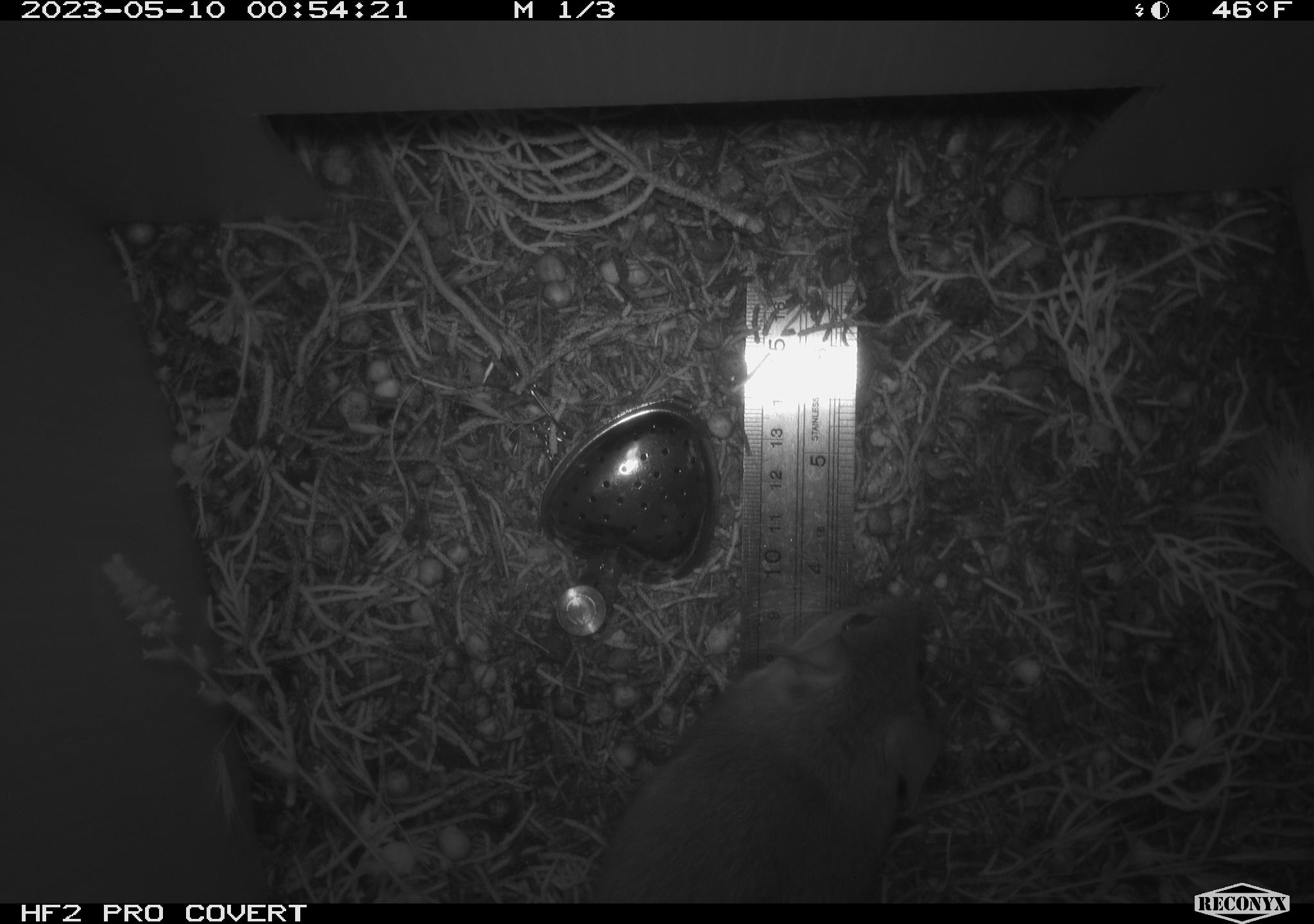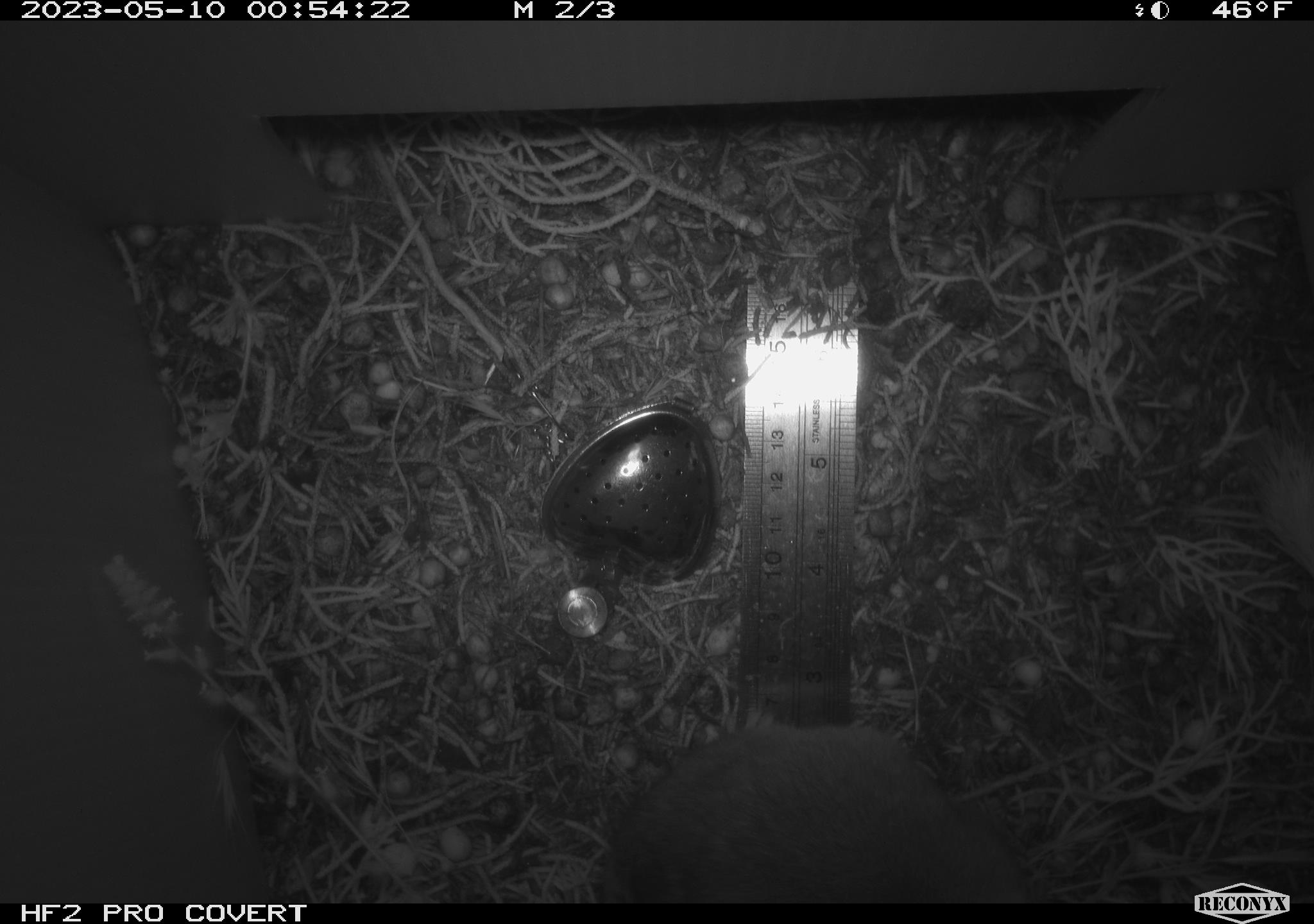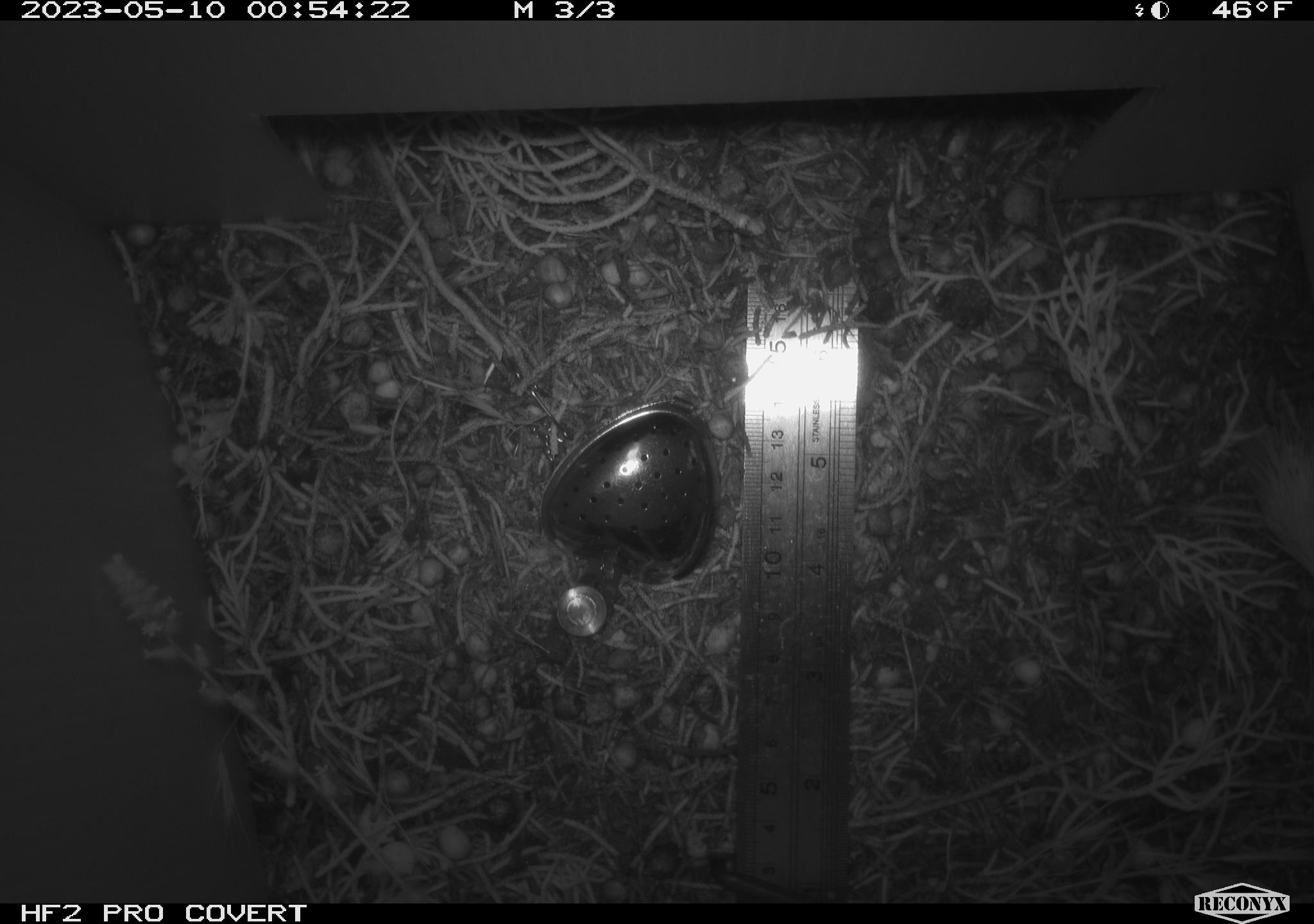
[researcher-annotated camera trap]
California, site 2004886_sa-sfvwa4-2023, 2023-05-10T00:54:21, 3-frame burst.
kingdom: Animalia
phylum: Chordata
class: Mammalia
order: Rodentia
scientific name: Rodentia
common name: mouse species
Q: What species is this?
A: Mouse species (Rodentia).